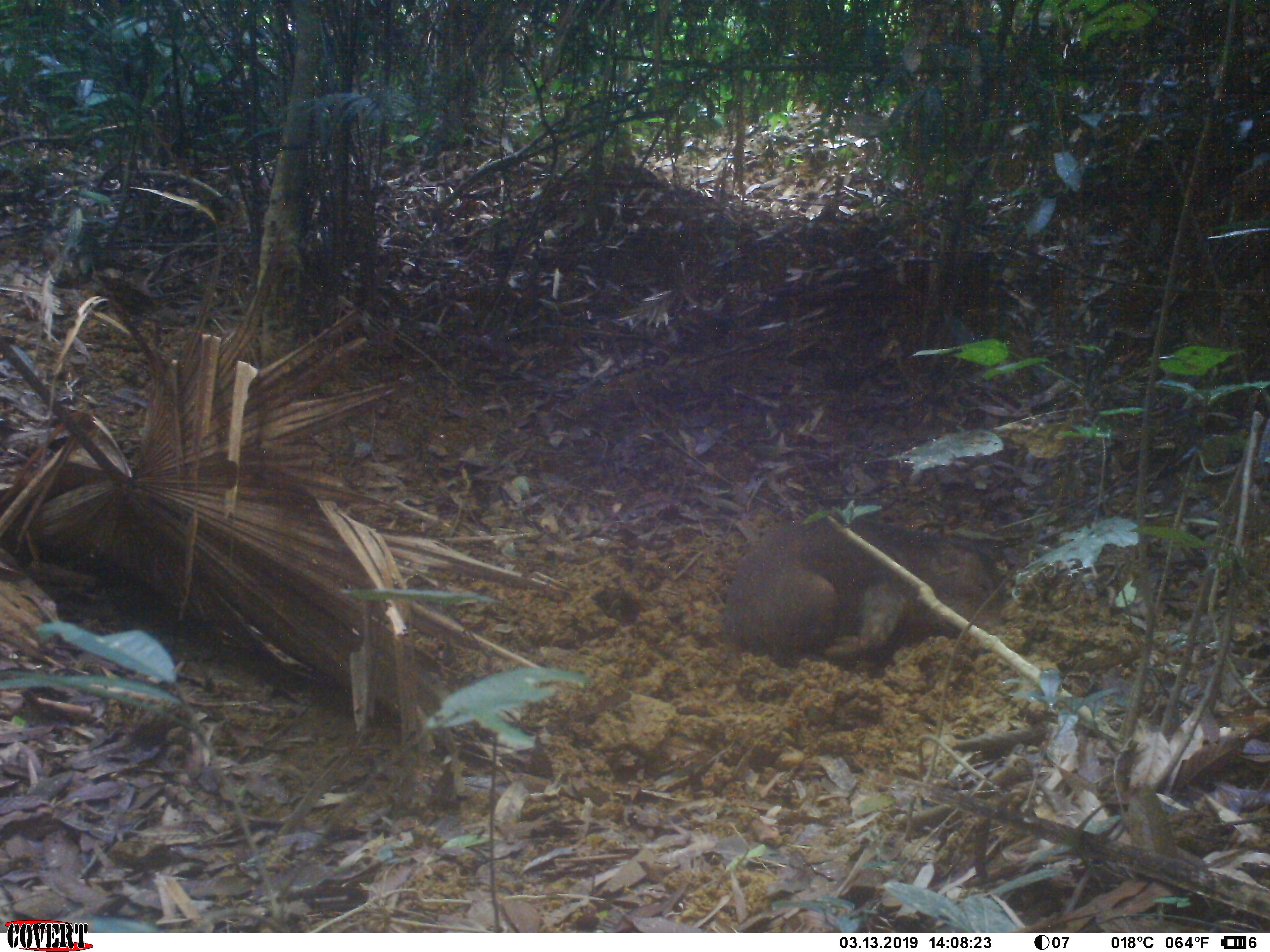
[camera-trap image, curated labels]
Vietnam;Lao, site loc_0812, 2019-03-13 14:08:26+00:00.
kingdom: Animalia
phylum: Chordata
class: Mammalia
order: Artiodactyla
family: Suidae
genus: Sus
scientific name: Sus scrofa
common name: eurasian wild pig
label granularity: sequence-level